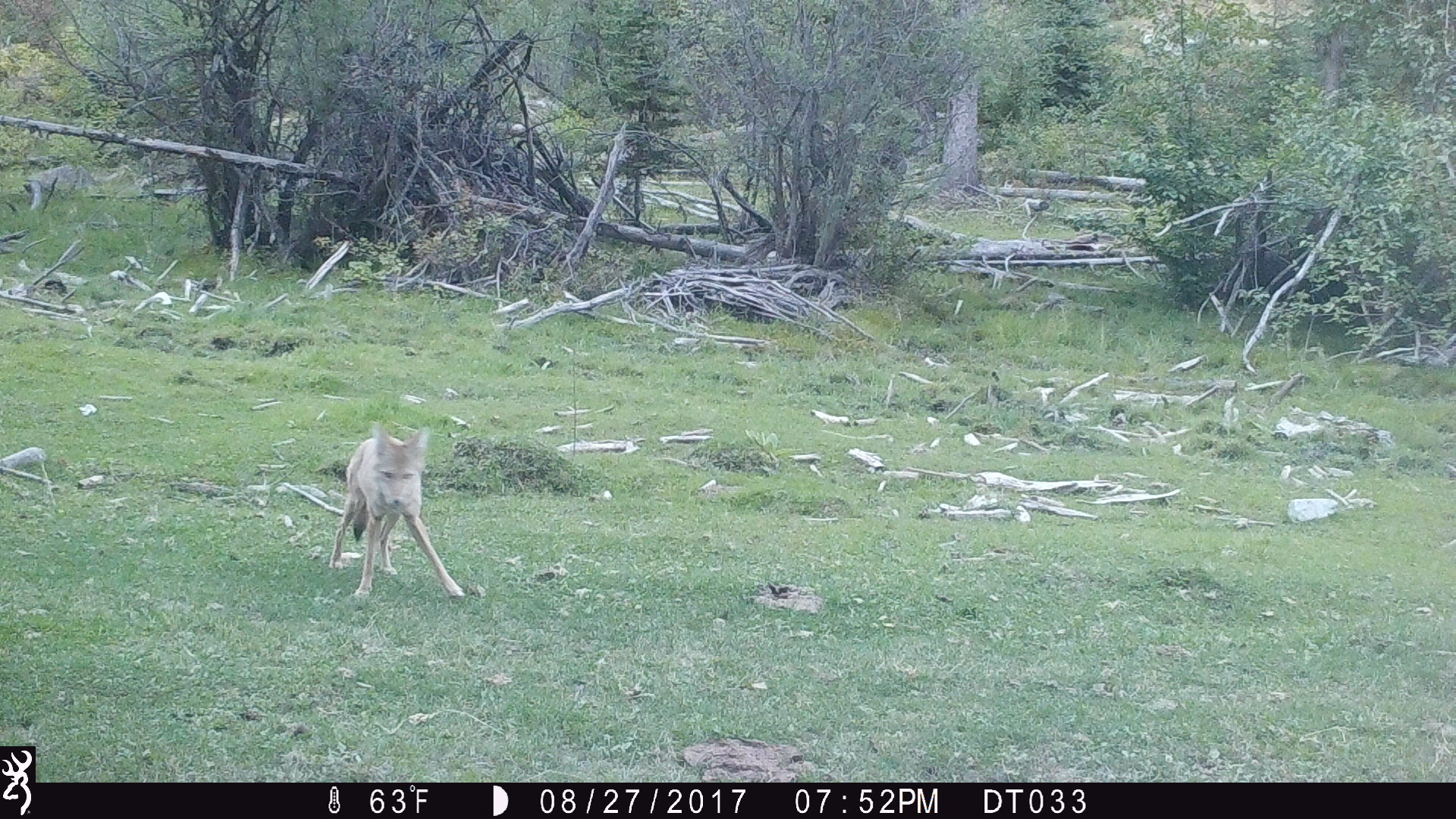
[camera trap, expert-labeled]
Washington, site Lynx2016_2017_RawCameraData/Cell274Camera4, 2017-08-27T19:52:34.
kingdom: Animalia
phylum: Chordata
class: Mammalia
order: Carnivora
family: Canidae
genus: Canis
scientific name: Canis latrans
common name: coyote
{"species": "Canis latrans (coyote)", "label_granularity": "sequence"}